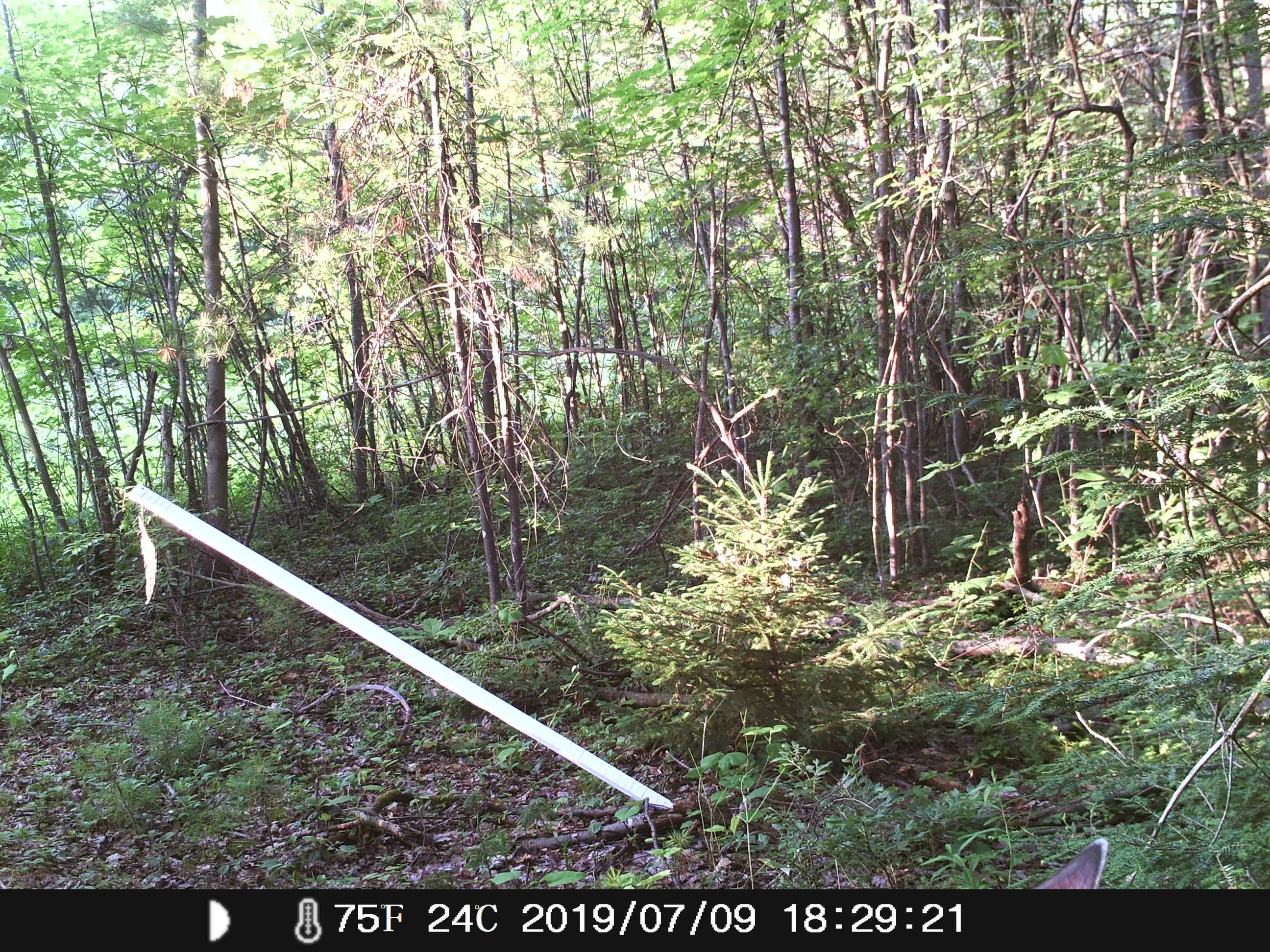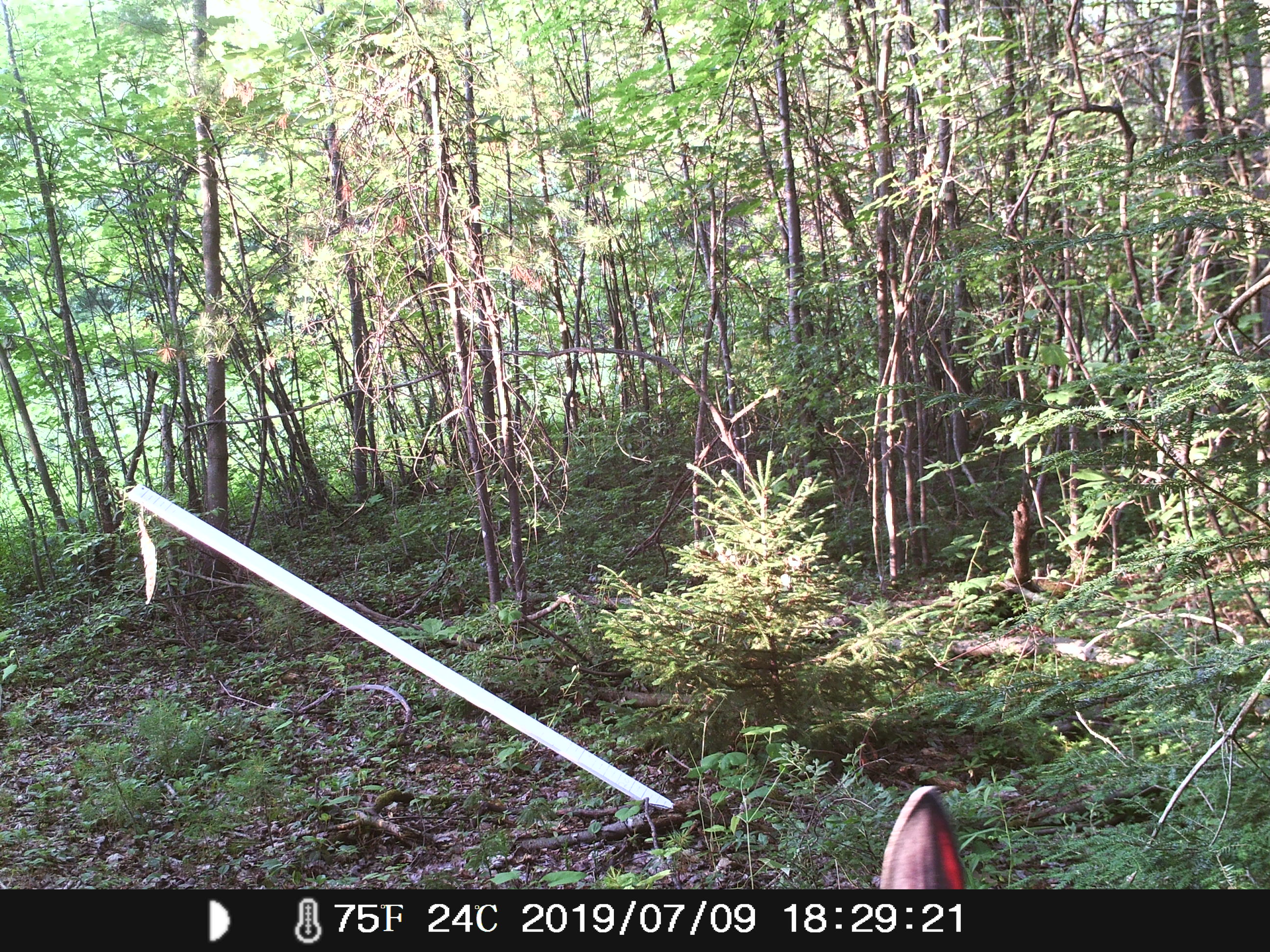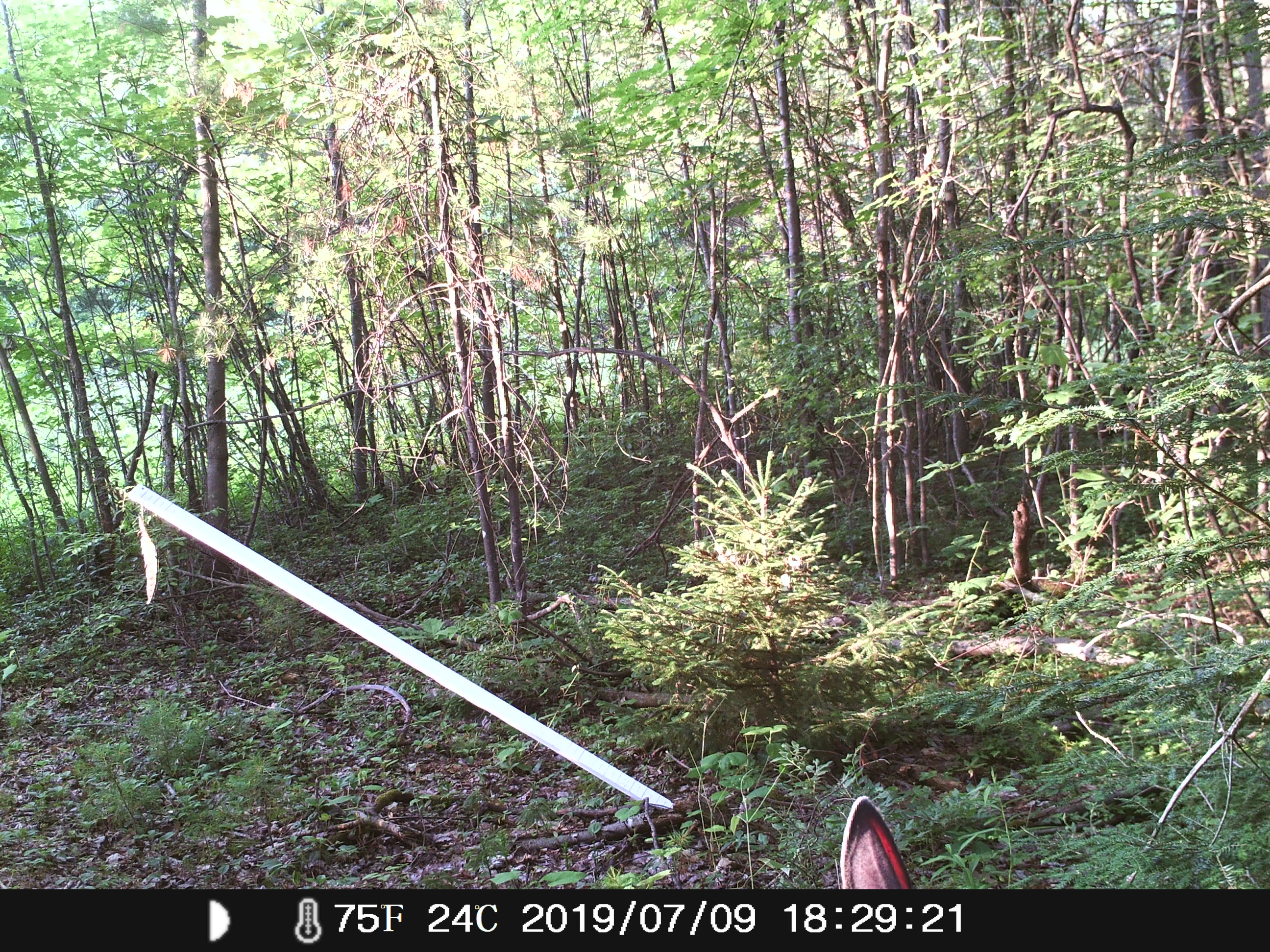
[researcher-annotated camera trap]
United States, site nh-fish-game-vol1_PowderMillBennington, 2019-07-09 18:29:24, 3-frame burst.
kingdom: Animalia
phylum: Chordata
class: Mammalia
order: Artiodactyla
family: Cervidae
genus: Odocoileus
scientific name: Odocoileus virginianus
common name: white-tailed deer